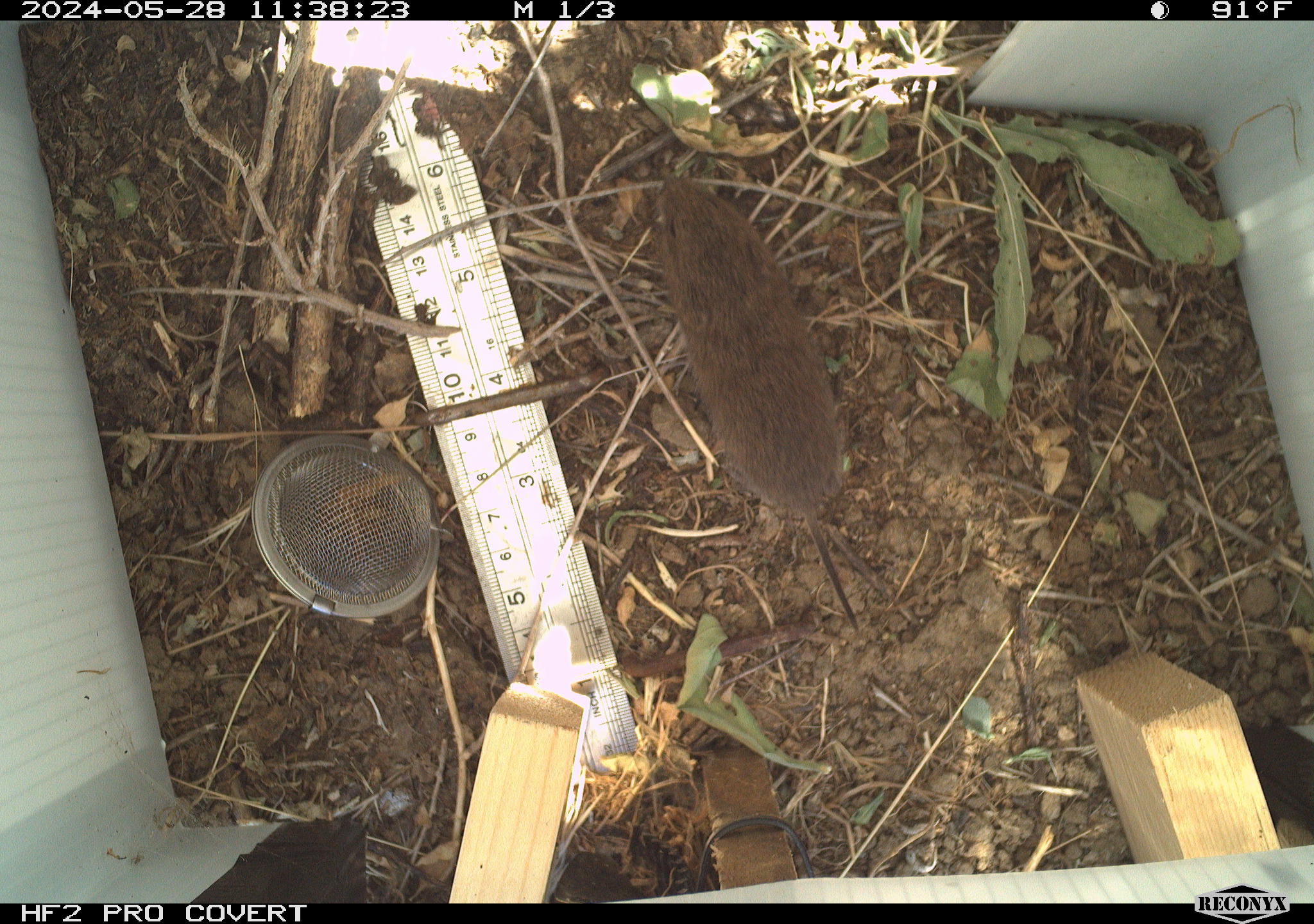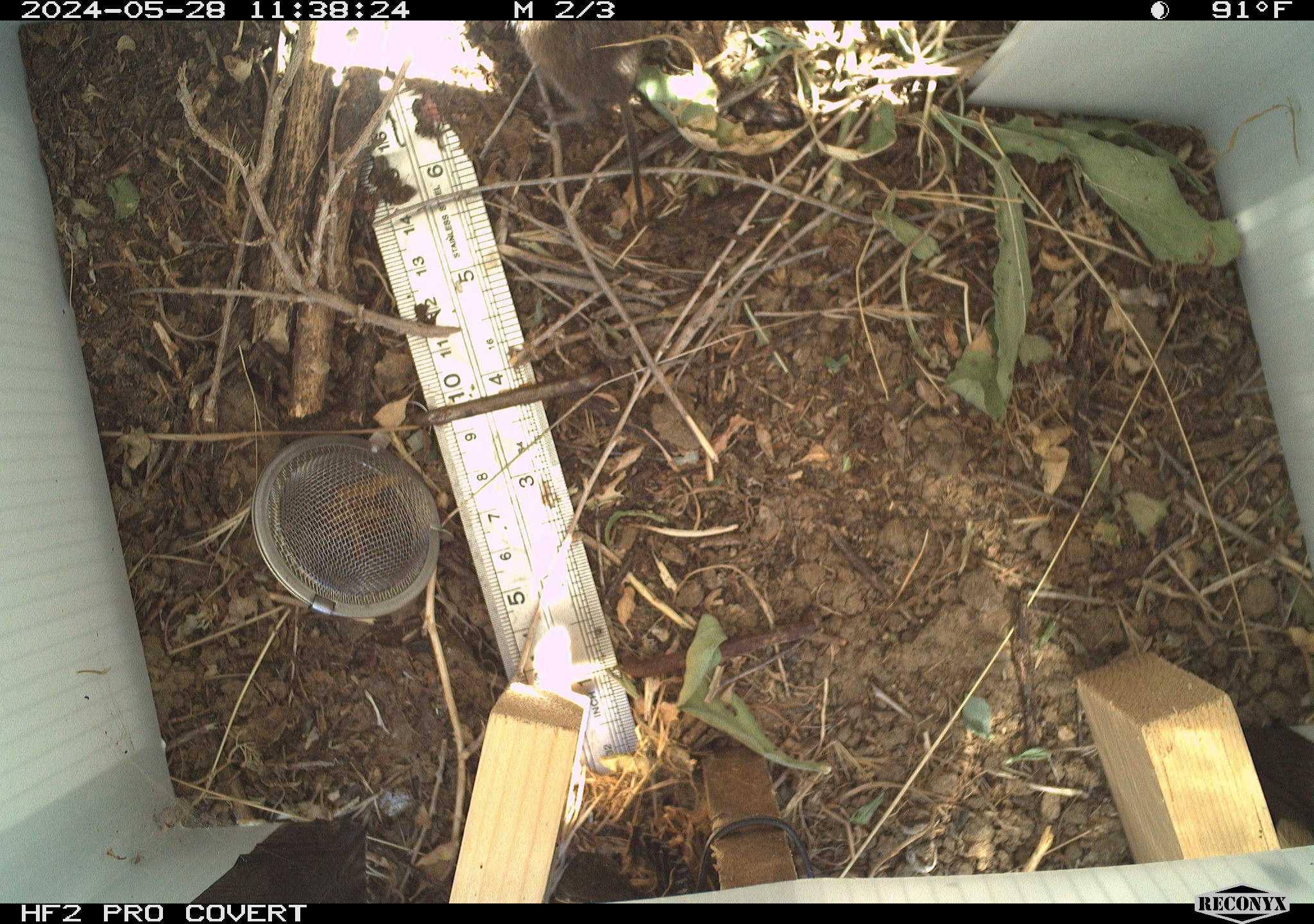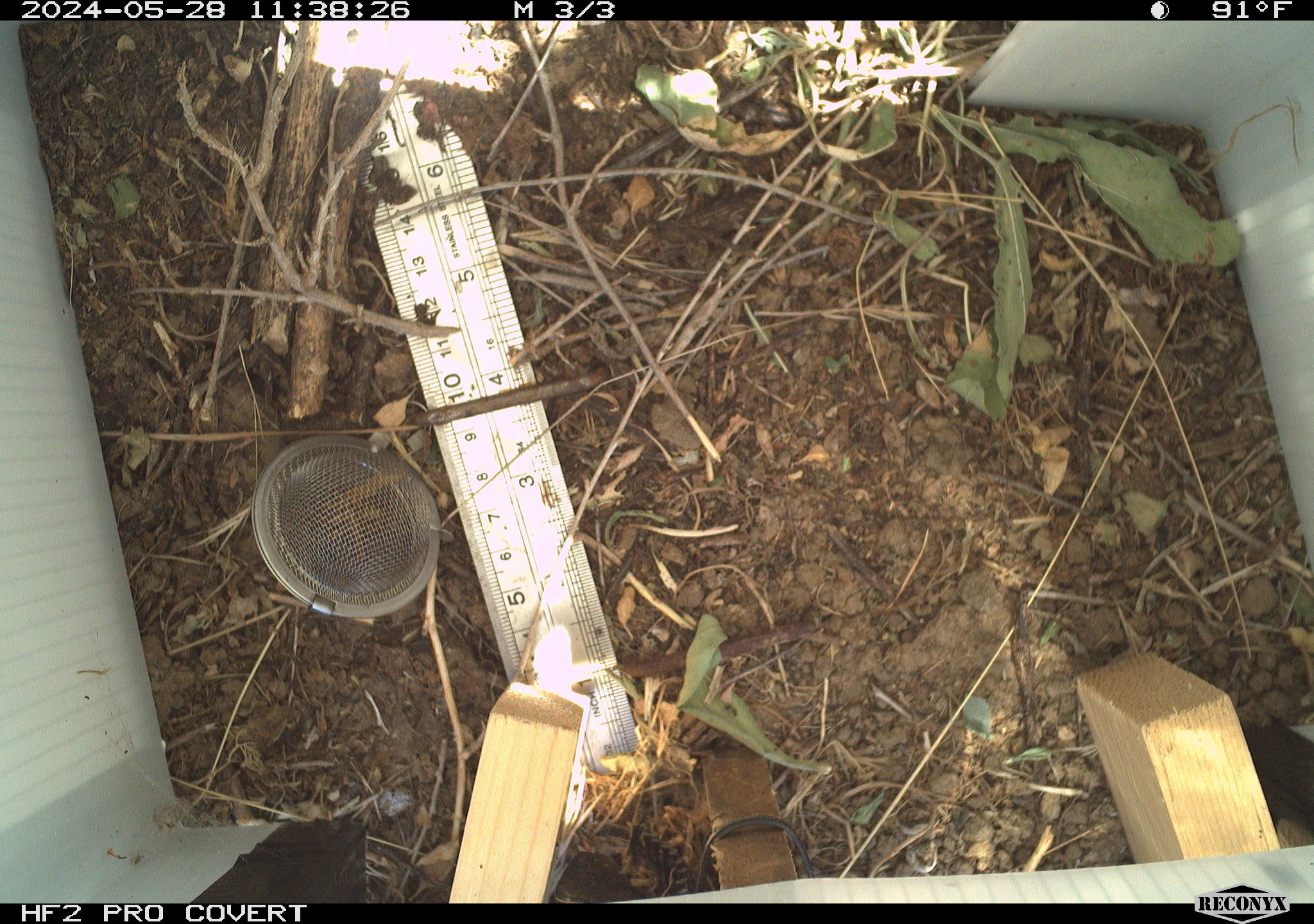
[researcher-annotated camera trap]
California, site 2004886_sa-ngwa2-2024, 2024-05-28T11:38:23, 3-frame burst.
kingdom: Animalia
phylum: Chordata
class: Mammalia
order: Rodentia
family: Cricetidae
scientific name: Arvicolinae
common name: voles, lemmings, and muskrats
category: arvicolinae subfamily